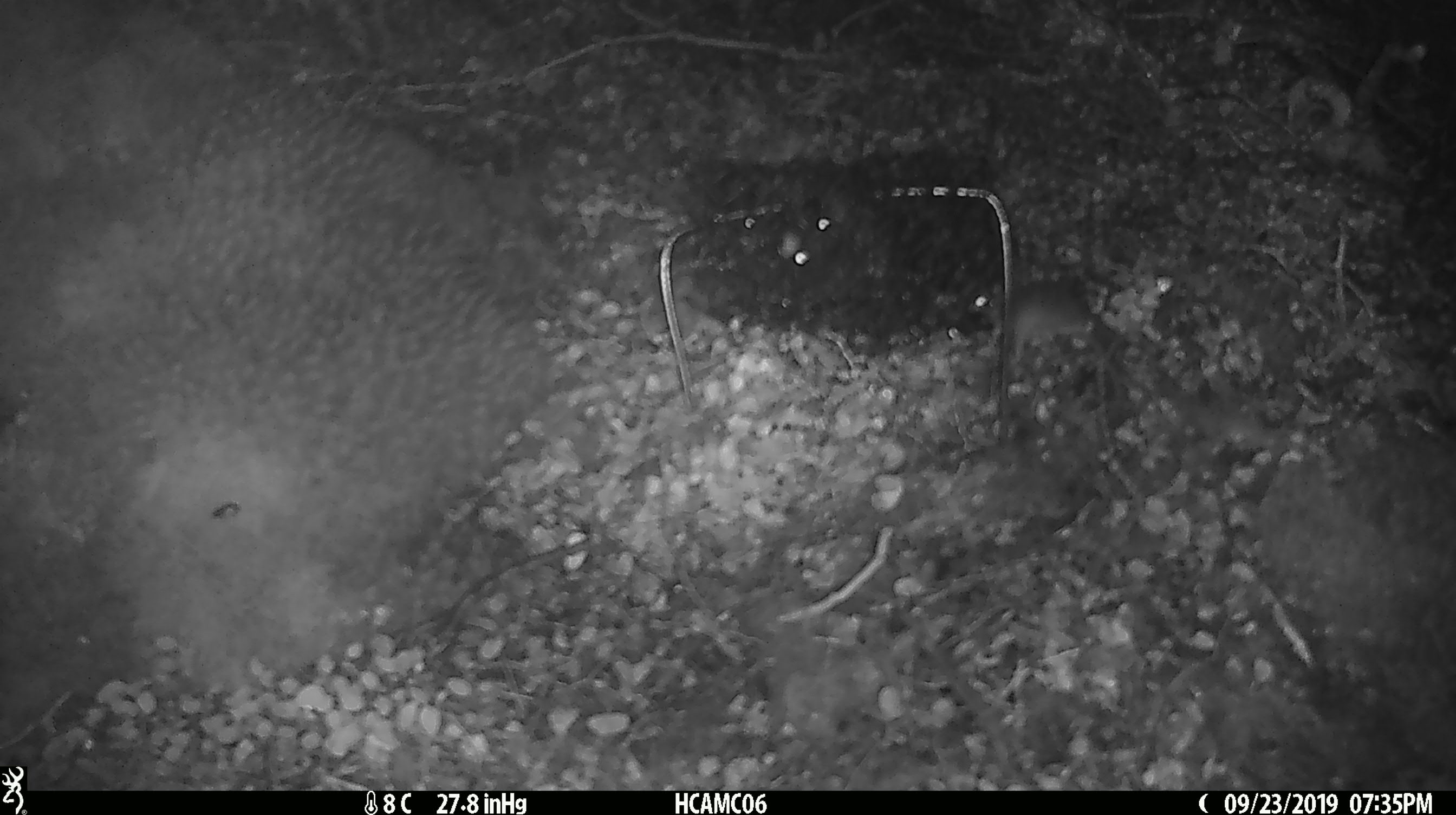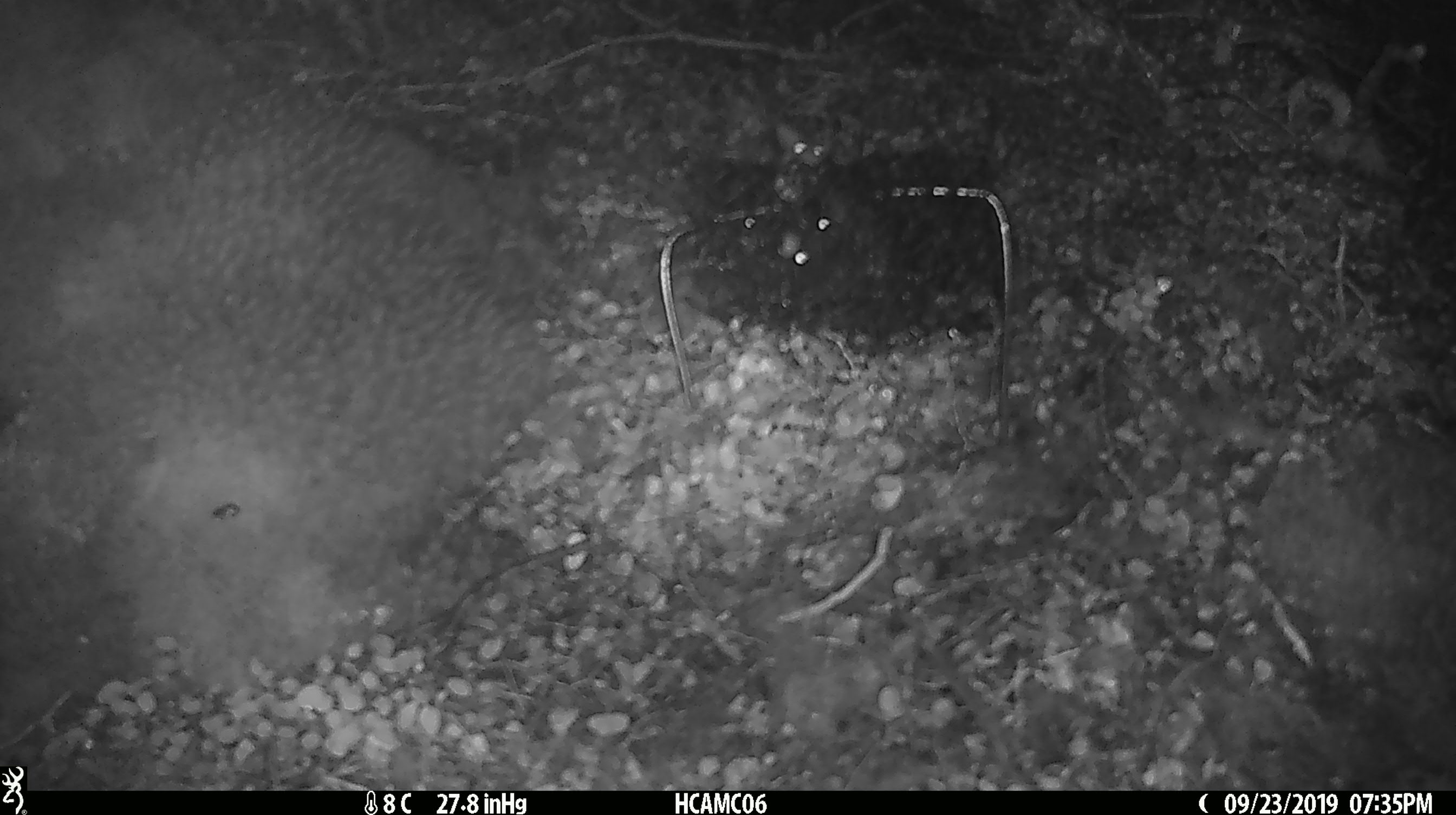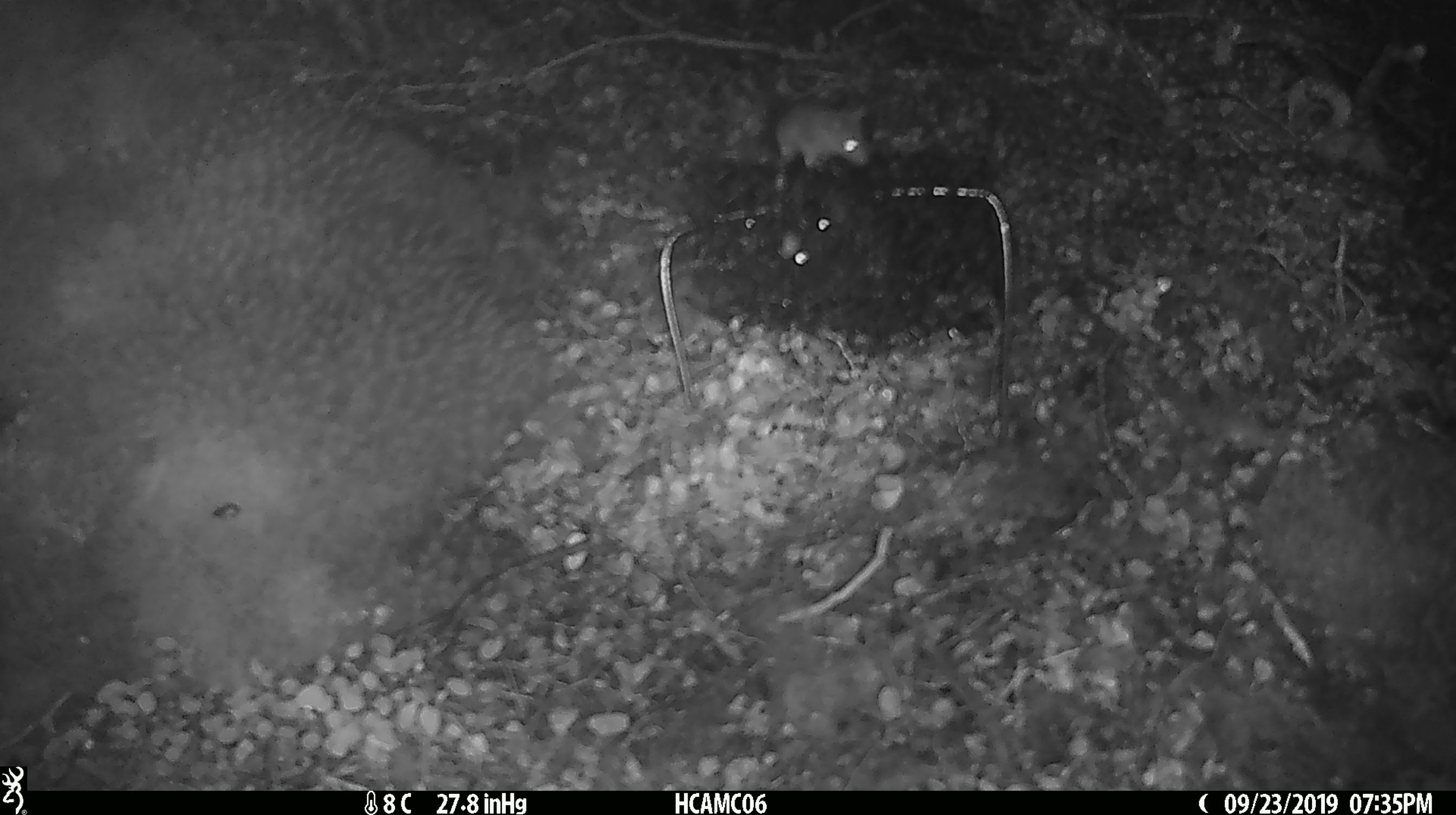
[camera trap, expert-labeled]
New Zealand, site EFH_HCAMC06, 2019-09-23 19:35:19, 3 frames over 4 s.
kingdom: Animalia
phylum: Chordata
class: Mammalia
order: Rodentia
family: Muridae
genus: Mus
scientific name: Mus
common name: mouse